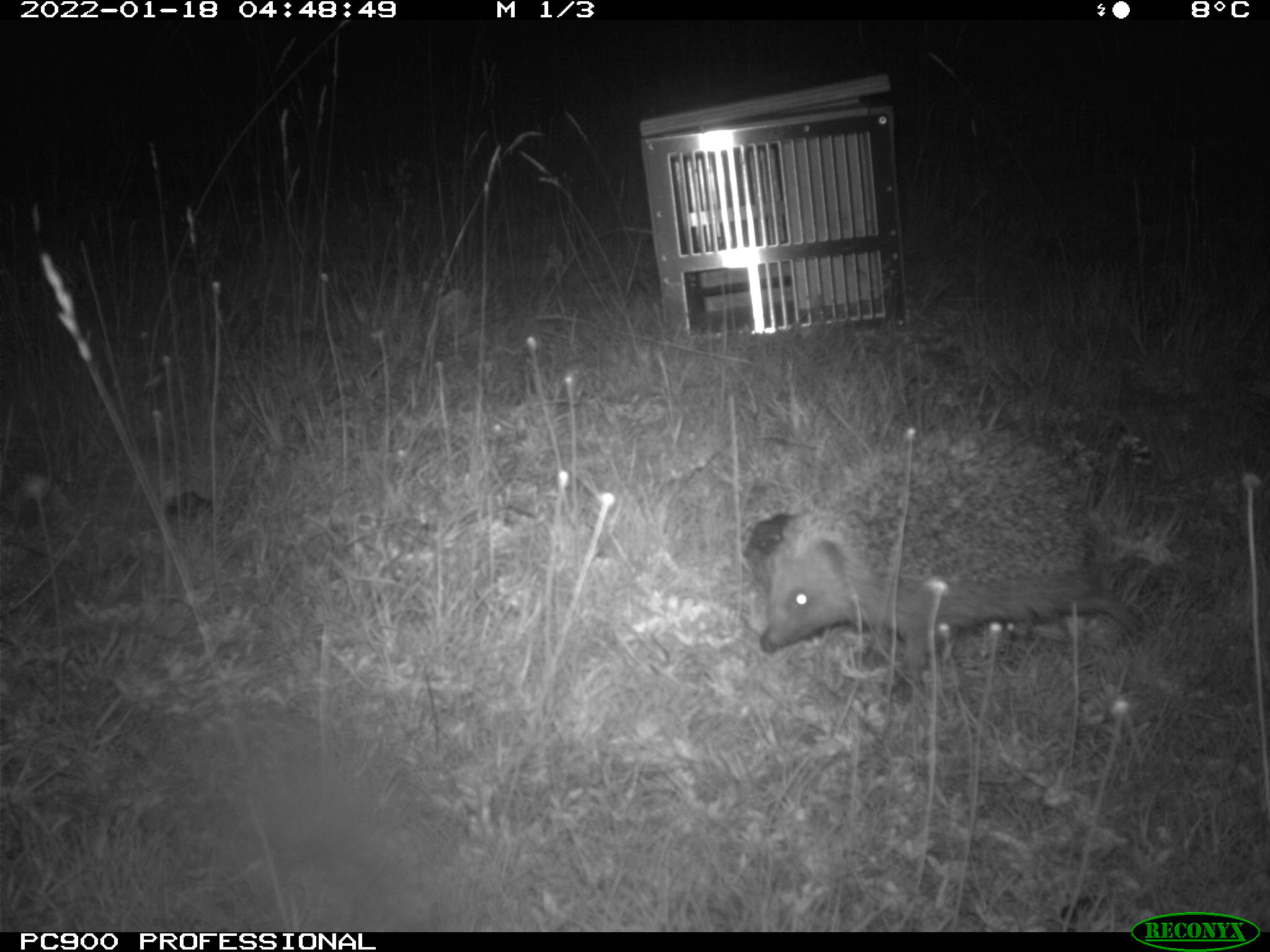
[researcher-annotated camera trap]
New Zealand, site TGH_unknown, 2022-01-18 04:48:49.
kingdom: Animalia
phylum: Chordata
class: Mammalia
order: Eulipotyphla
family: Erinaceidae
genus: Erinaceus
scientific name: Erinaceus europaeus europaeus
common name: european hedgehog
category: hedgehog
Hedgehog (european hedgehog) (Erinaceus europaeus europaeus).